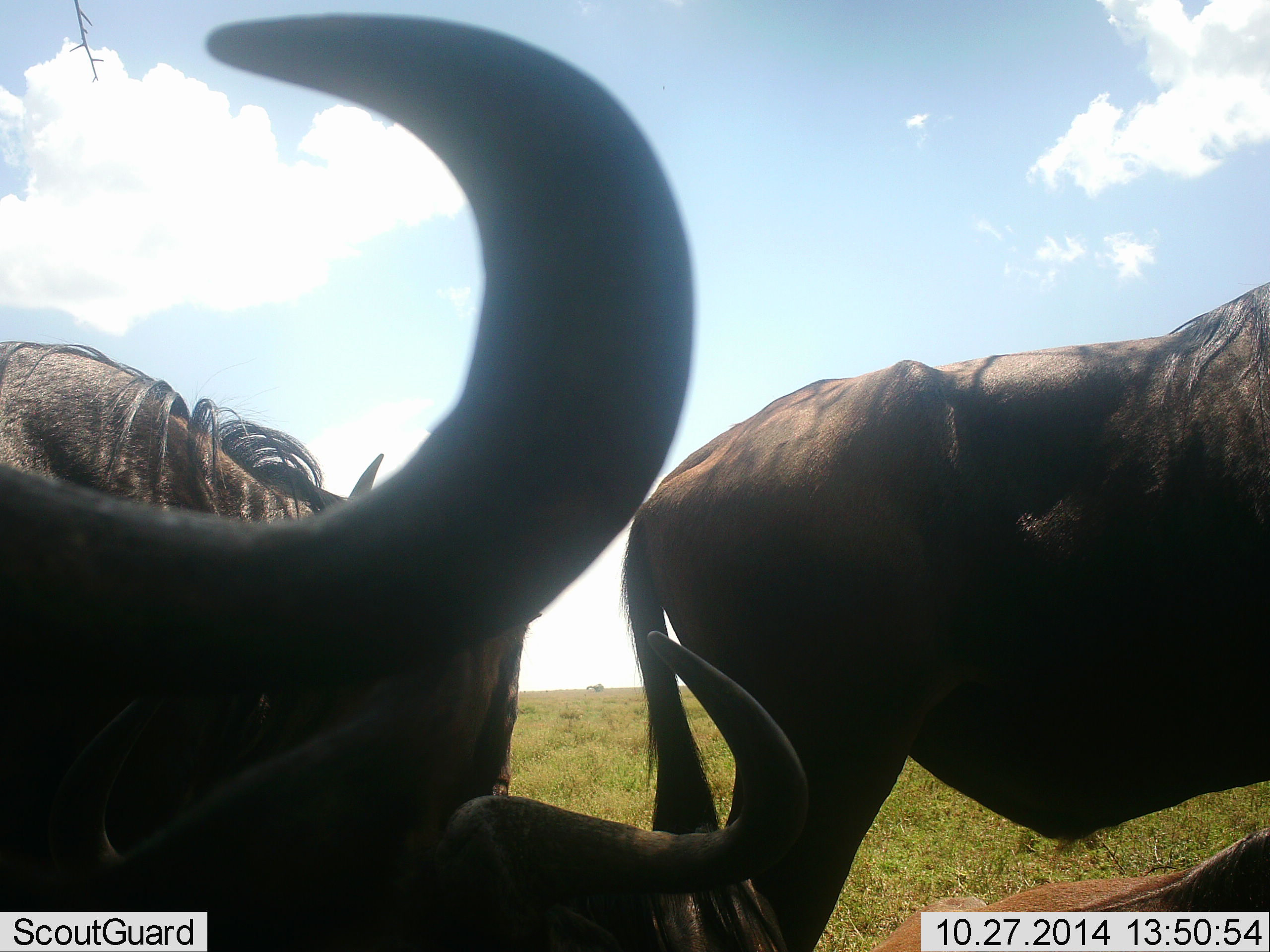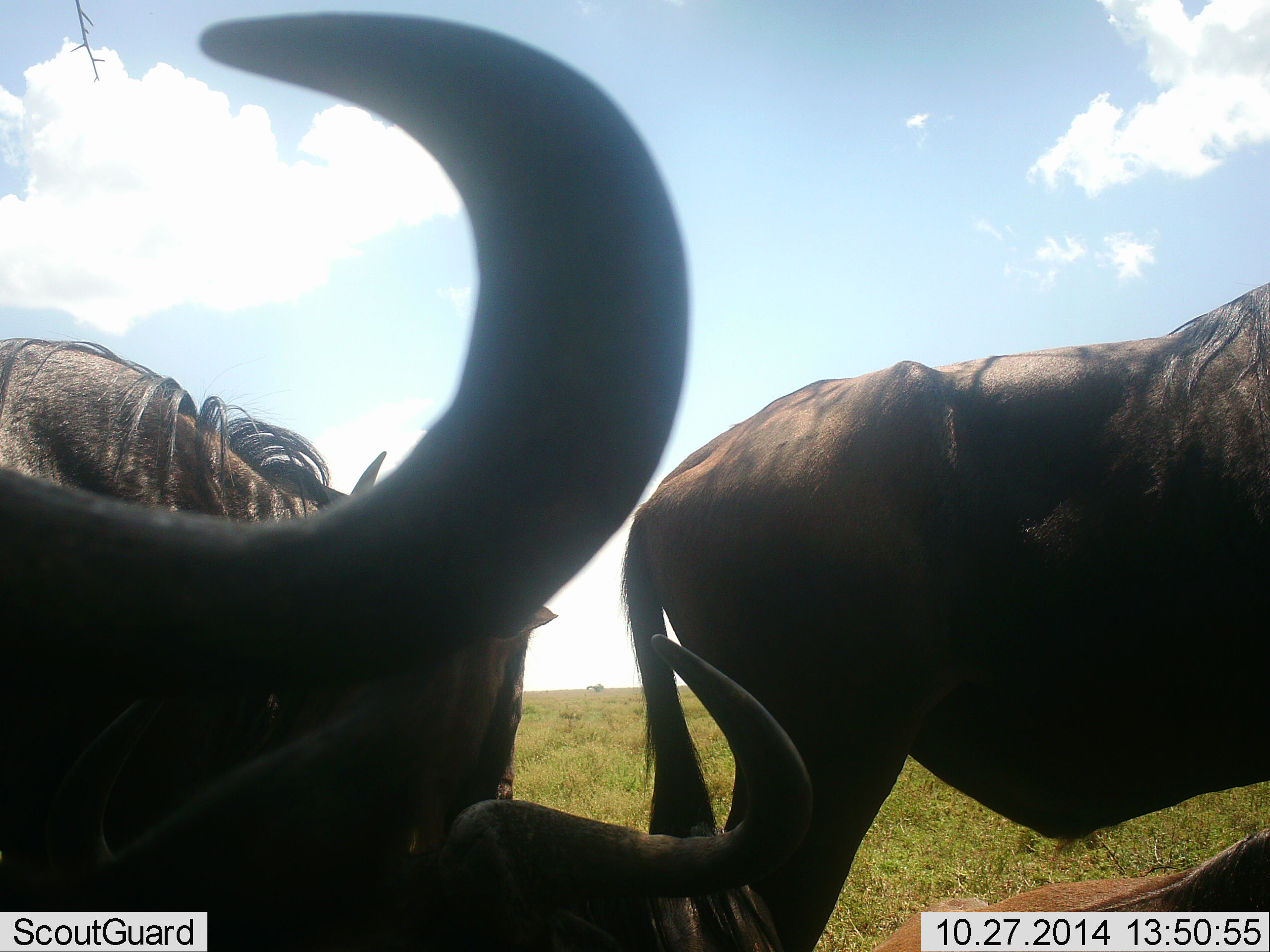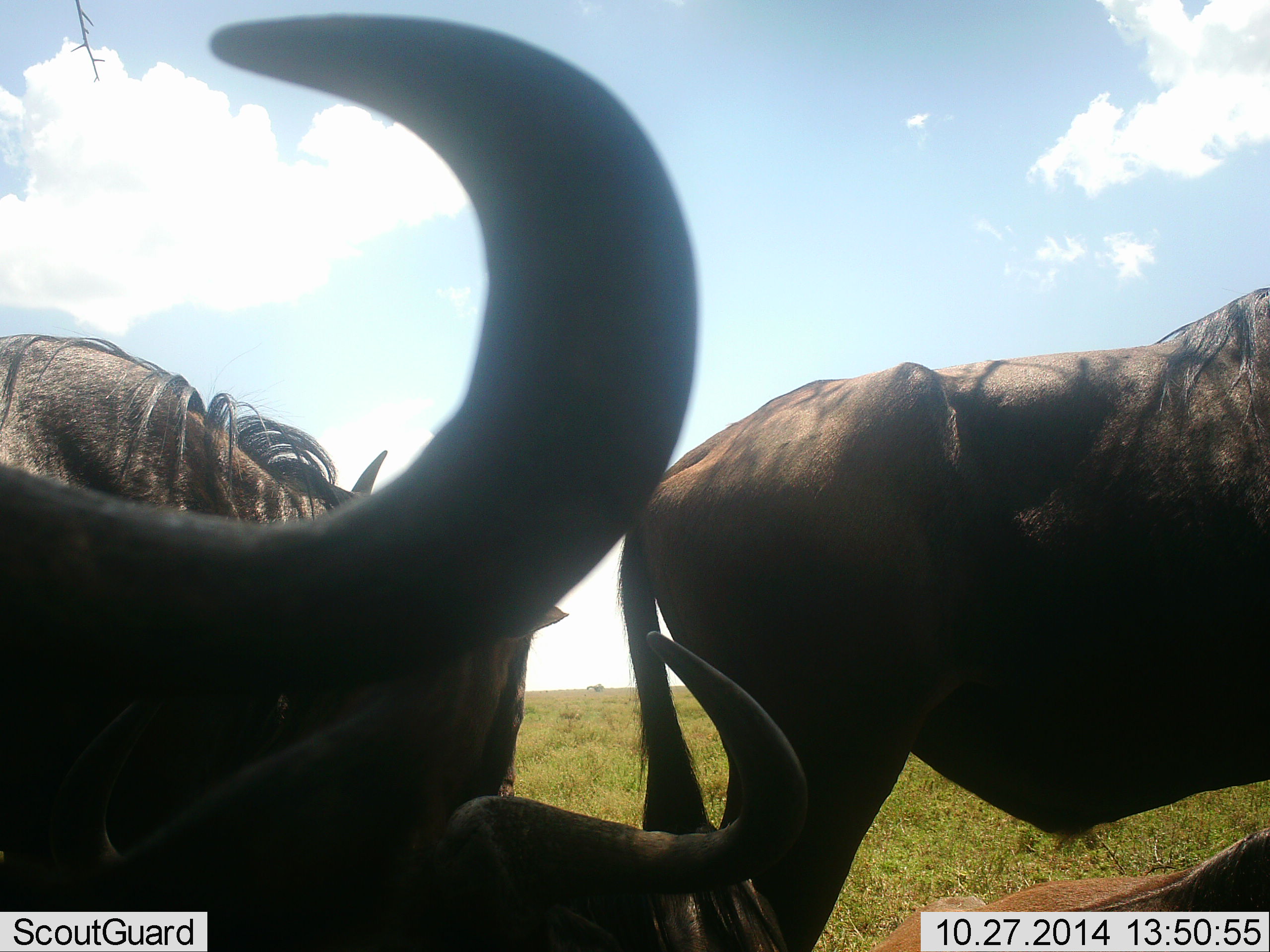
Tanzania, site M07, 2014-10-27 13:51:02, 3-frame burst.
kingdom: Animalia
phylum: Chordata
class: Mammalia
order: Artiodactyla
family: Bovidae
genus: Connochaetes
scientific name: Connochaetes taurinus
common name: blue wildebeest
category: wildebeest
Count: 3.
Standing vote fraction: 100%.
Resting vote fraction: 70%.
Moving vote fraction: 10%.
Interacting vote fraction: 0%.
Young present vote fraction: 0%.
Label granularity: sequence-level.